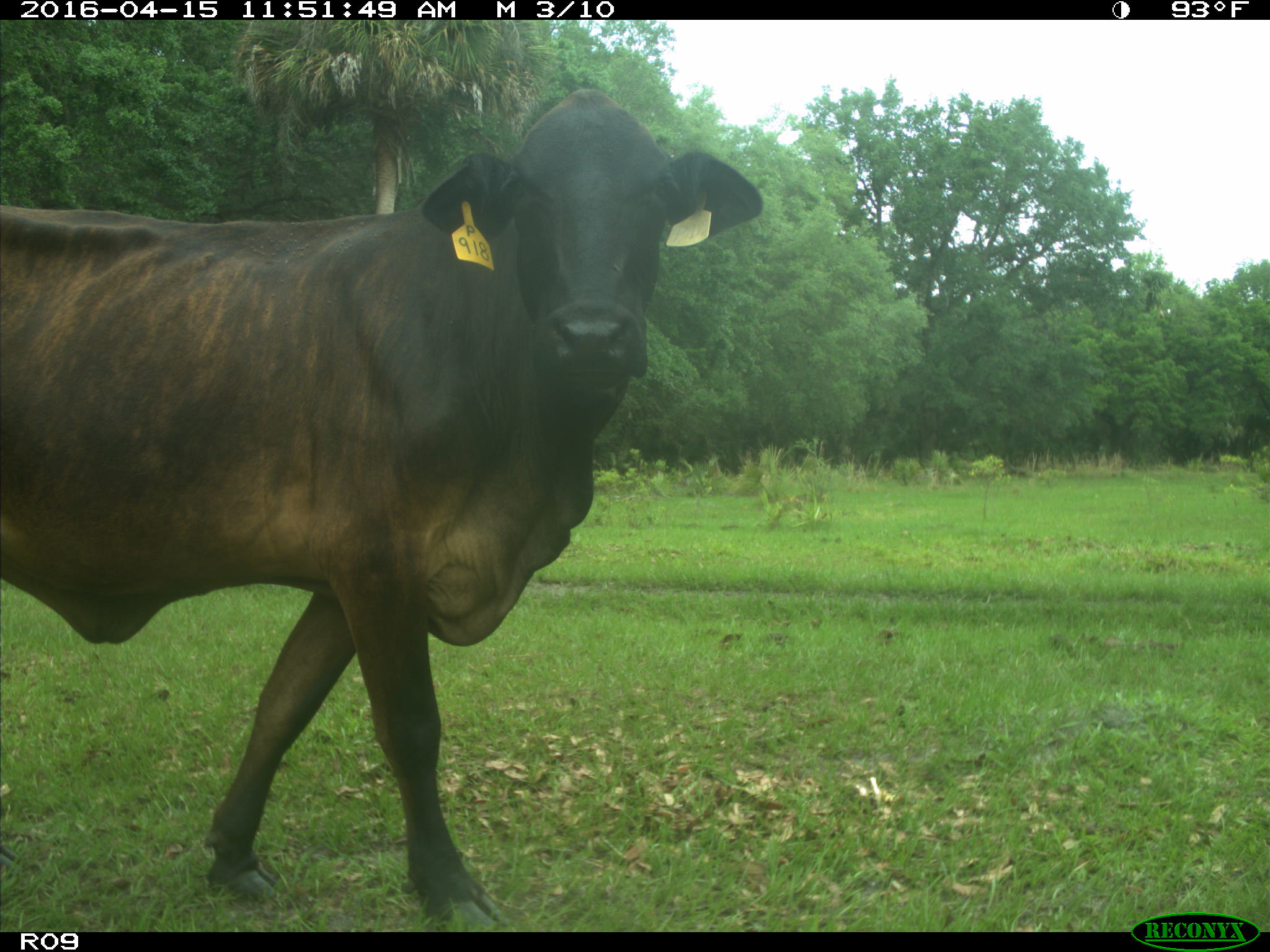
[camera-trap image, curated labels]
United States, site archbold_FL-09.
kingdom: Animalia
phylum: Chordata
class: Mammalia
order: Artiodactyla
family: Bovidae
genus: Bos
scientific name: Bos taurus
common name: domestic cow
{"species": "Bos taurus (domestic cow)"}